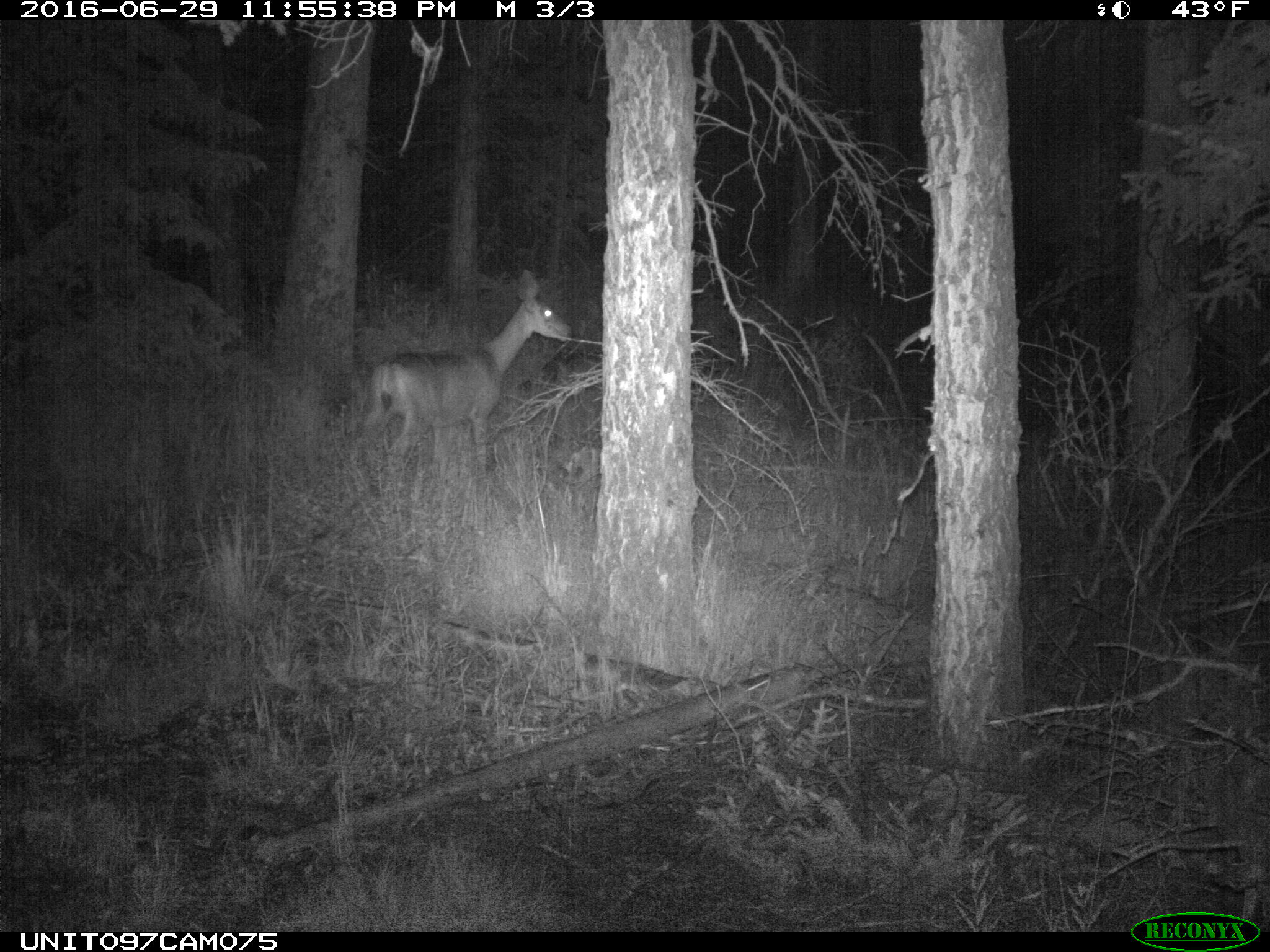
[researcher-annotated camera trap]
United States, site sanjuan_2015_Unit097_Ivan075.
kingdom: Animalia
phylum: Chordata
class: Mammalia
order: Artiodactyla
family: Cervidae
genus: Odocoileus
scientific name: Odocoileus hemionus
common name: mule deer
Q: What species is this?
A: Odocoileus hemionus (mule deer).